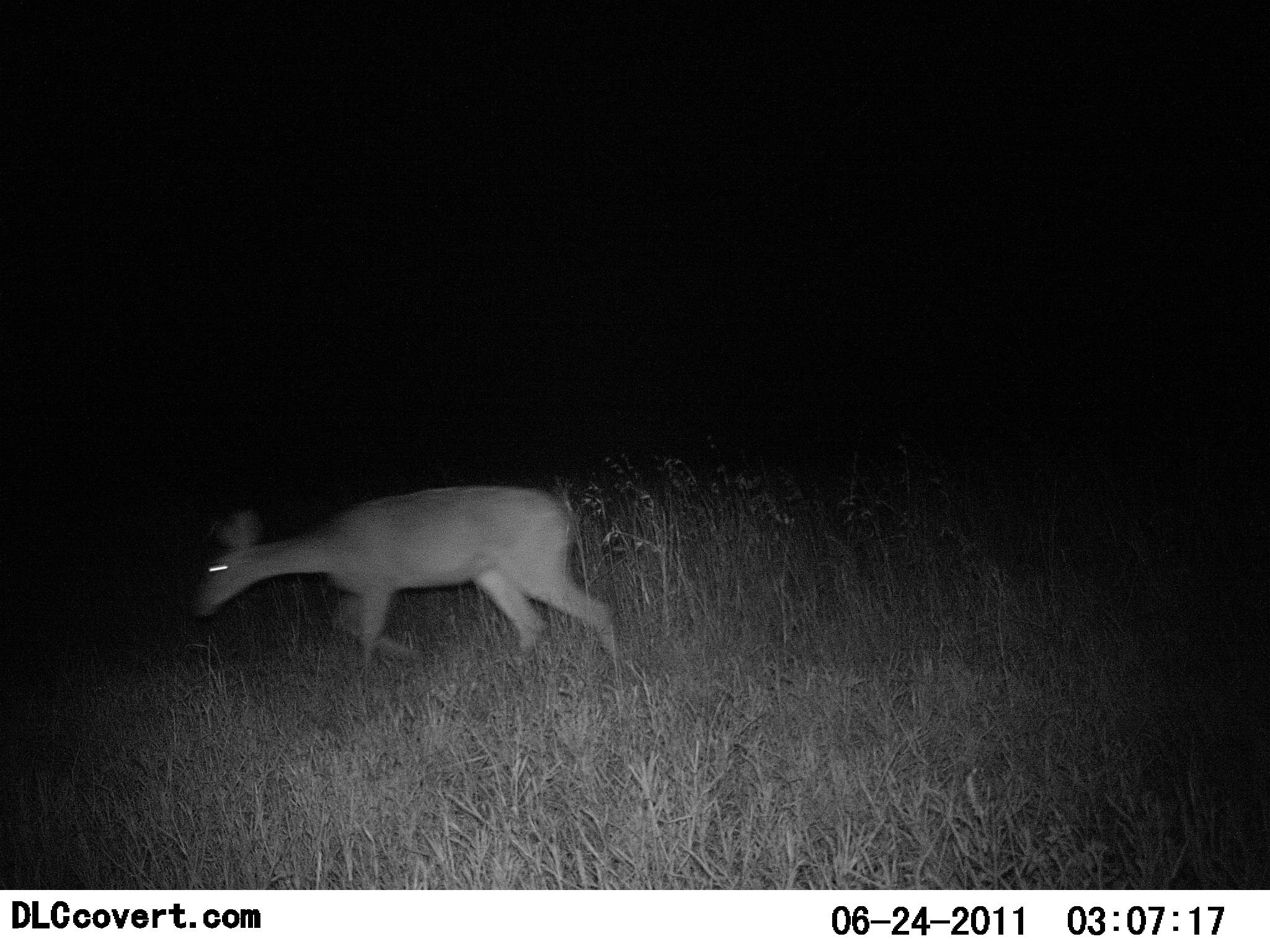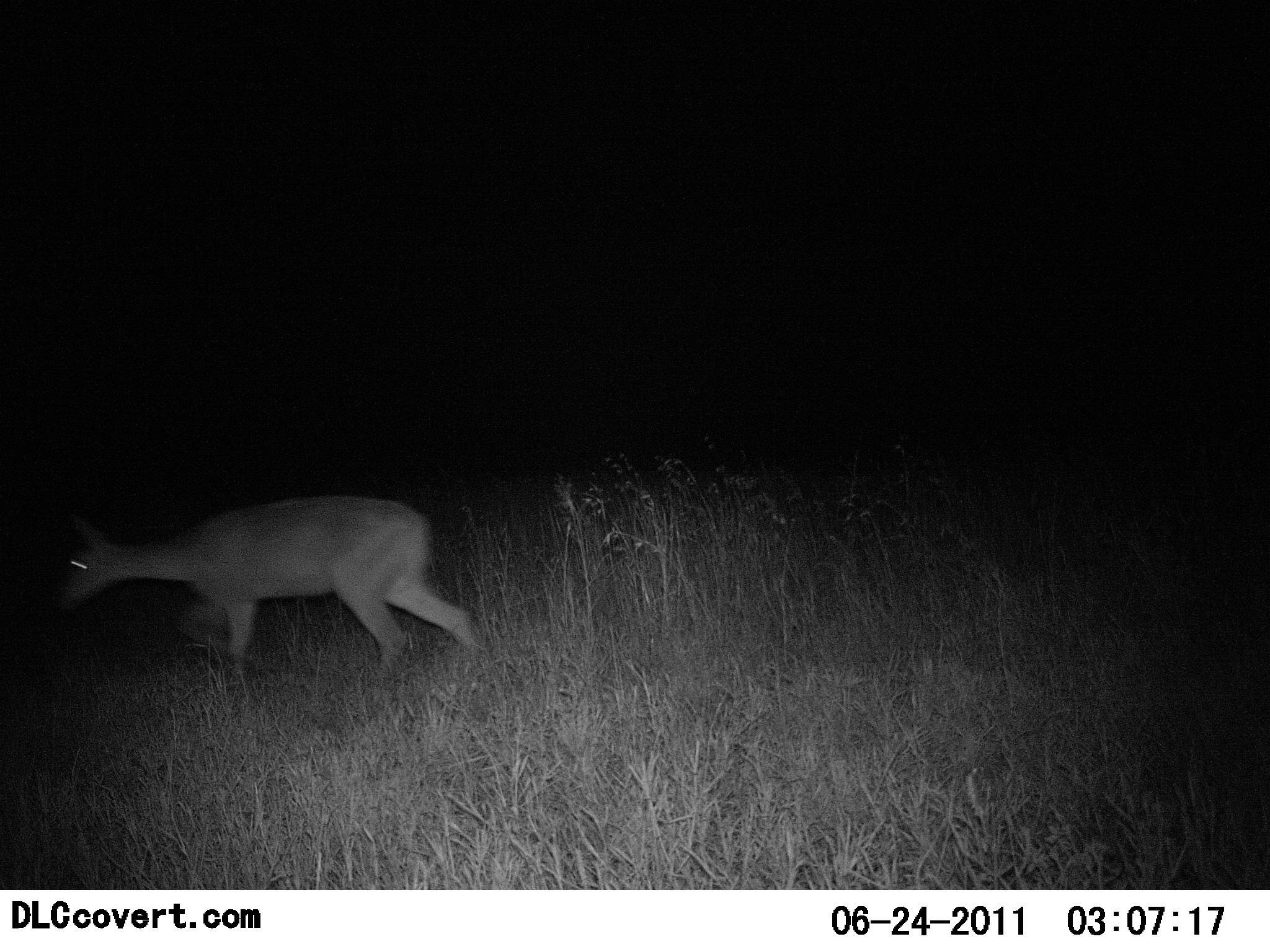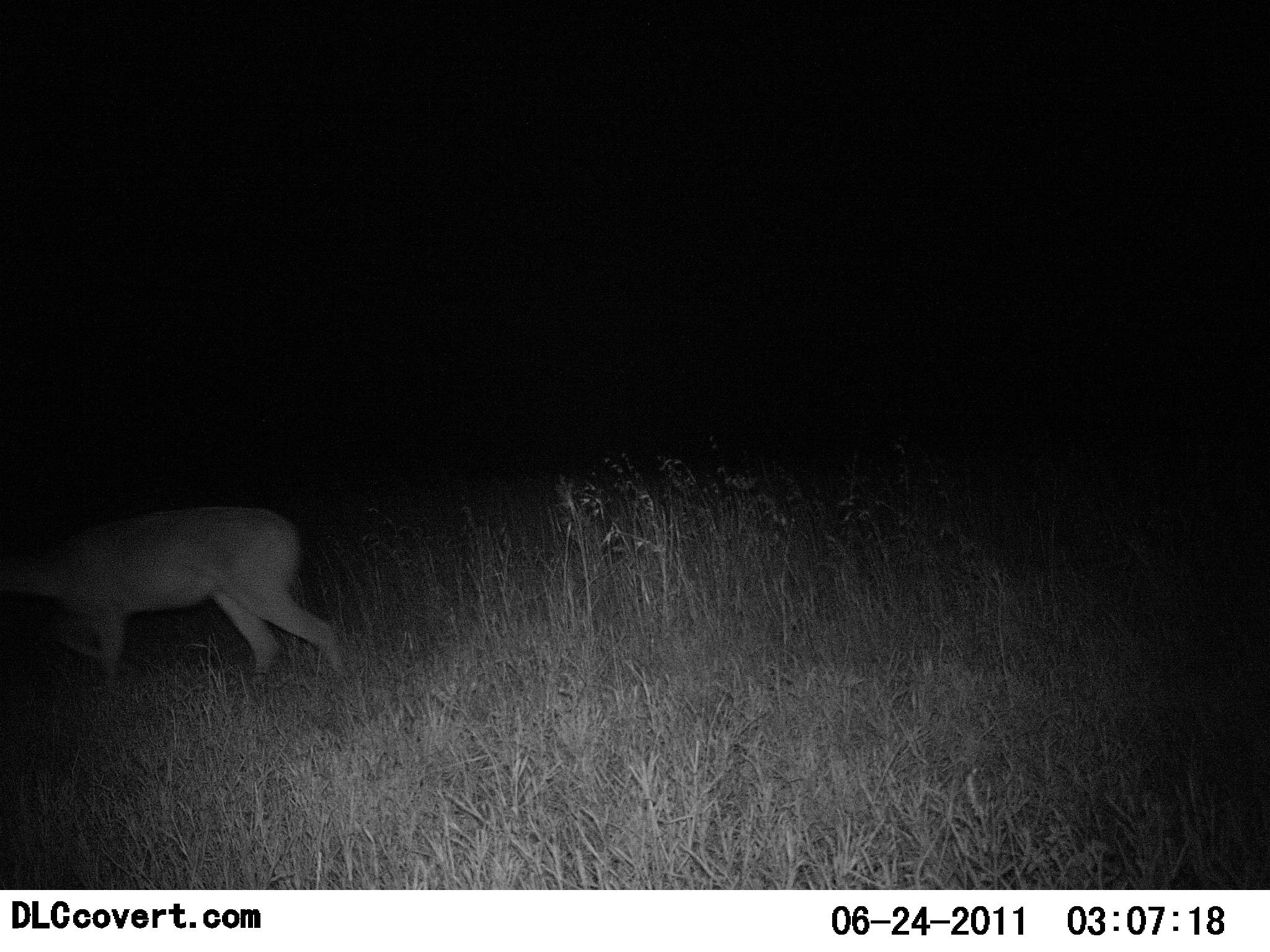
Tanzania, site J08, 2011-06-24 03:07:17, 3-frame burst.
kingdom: Animalia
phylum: Chordata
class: Mammalia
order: Artiodactyla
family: Bovidae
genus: Redunca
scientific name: Redunca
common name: reedbuck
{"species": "reedbuck (Redunca)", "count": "1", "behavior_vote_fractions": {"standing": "0%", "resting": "0%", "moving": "100%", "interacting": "0%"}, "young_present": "0%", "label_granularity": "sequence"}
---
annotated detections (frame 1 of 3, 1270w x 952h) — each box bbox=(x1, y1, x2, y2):
animal: bbox=(186, 485, 627, 691)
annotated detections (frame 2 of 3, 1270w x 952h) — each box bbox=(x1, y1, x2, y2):
animal: bbox=(55, 492, 496, 697)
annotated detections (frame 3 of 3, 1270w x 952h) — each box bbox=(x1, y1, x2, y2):
animal: bbox=(1, 506, 349, 701)